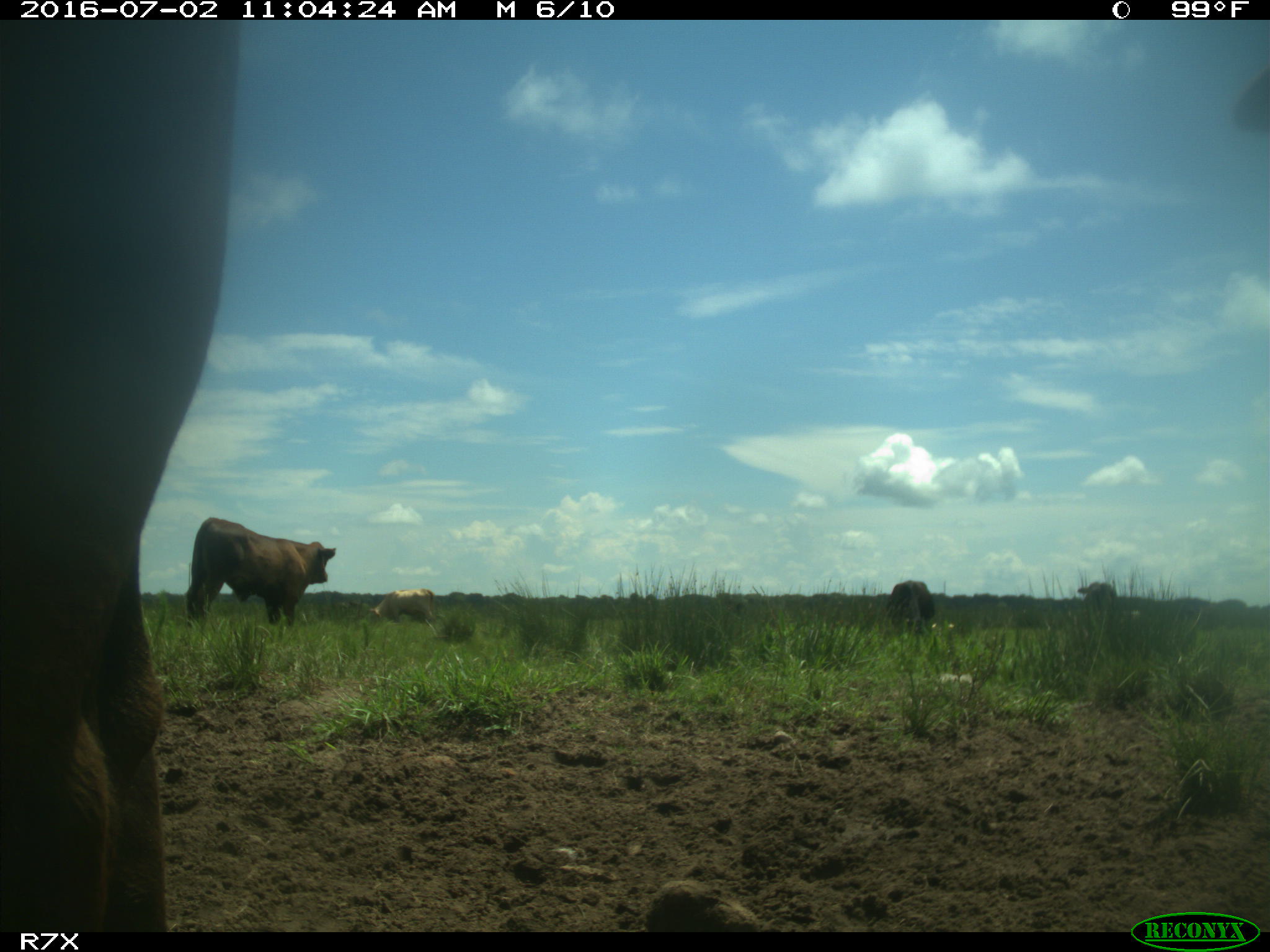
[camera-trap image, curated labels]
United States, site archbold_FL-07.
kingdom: Animalia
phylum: Chordata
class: Mammalia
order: Artiodactyla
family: Bovidae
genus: Bos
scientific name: Bos taurus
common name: domestic cow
Bos taurus (domestic cow).